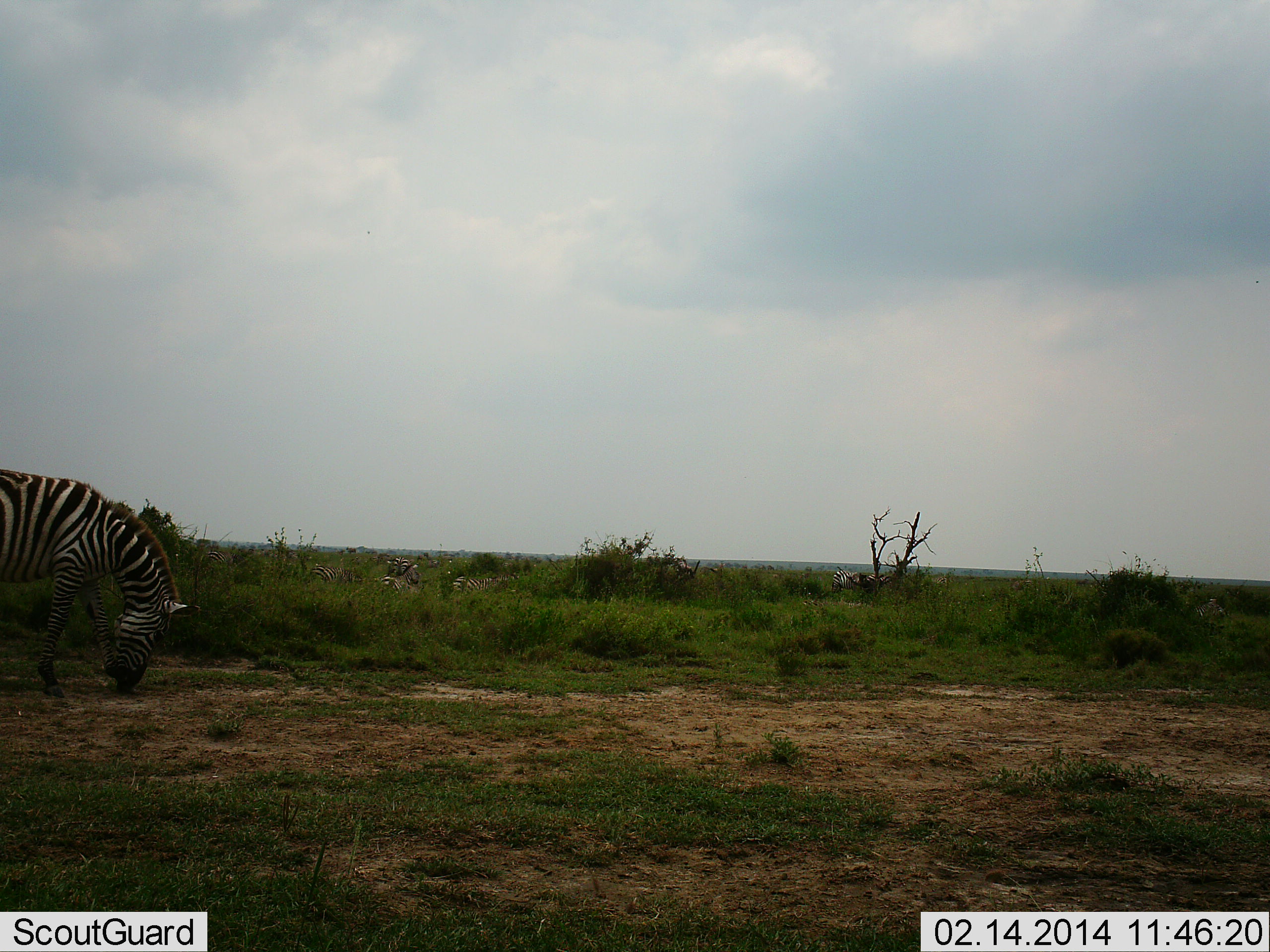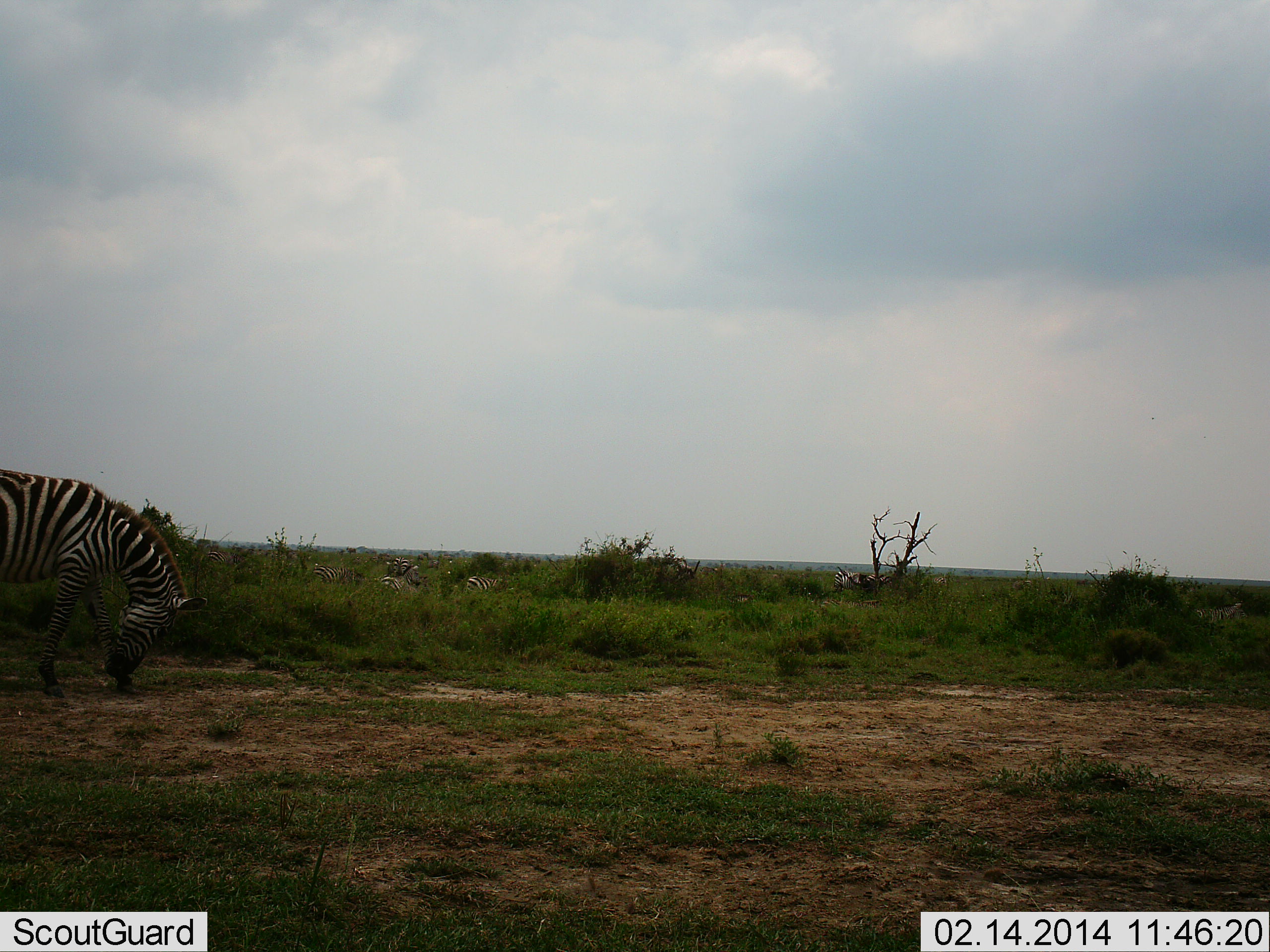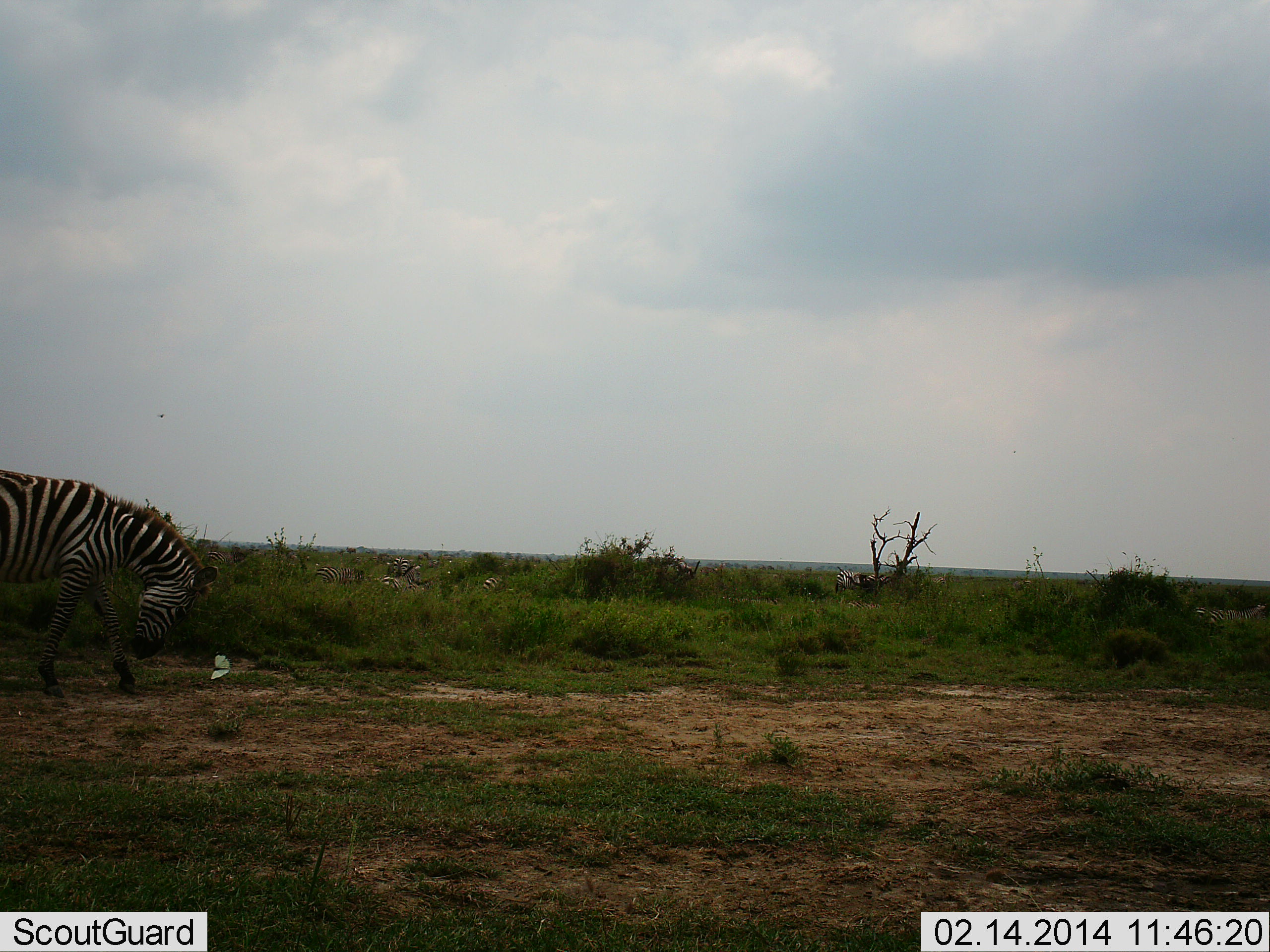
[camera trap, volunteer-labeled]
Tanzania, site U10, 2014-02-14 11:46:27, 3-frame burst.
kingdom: Animalia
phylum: Chordata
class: Mammalia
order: Perissodactyla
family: Equidae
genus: Equus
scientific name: Equus quagga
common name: plains zebra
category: zebra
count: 5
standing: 30%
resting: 0%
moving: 40%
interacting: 0%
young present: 0%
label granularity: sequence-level